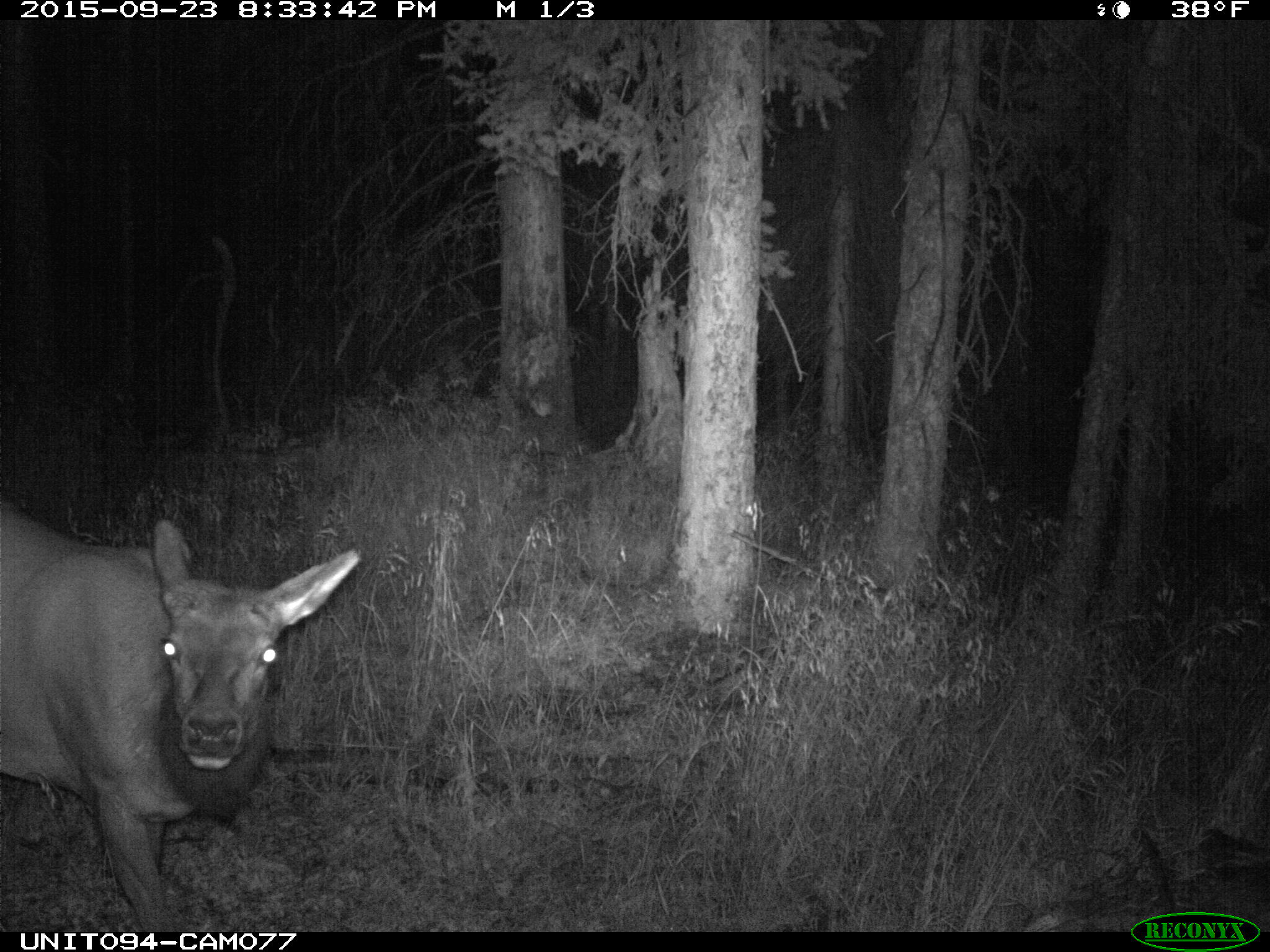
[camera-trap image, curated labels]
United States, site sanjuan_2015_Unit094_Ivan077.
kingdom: Animalia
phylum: Chordata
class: Mammalia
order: Artiodactyla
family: Cervidae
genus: Cervus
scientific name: Cervus elaphus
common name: red deer